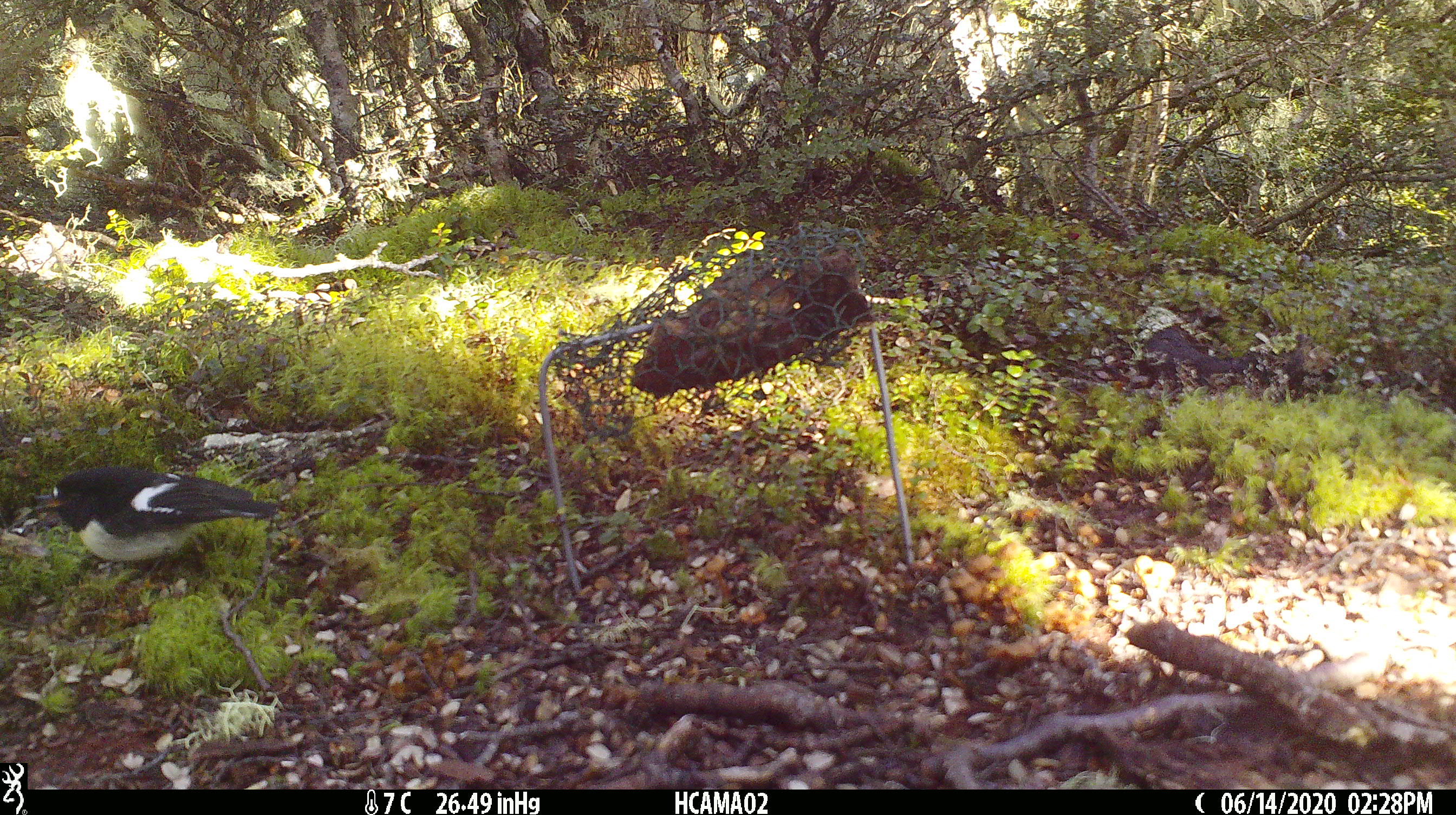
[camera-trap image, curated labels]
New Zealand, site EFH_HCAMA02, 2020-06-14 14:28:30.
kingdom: Animalia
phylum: Chordata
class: Aves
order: Passeriformes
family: Petroicidae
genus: Petroica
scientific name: Petroica macrocephala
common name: tomtit